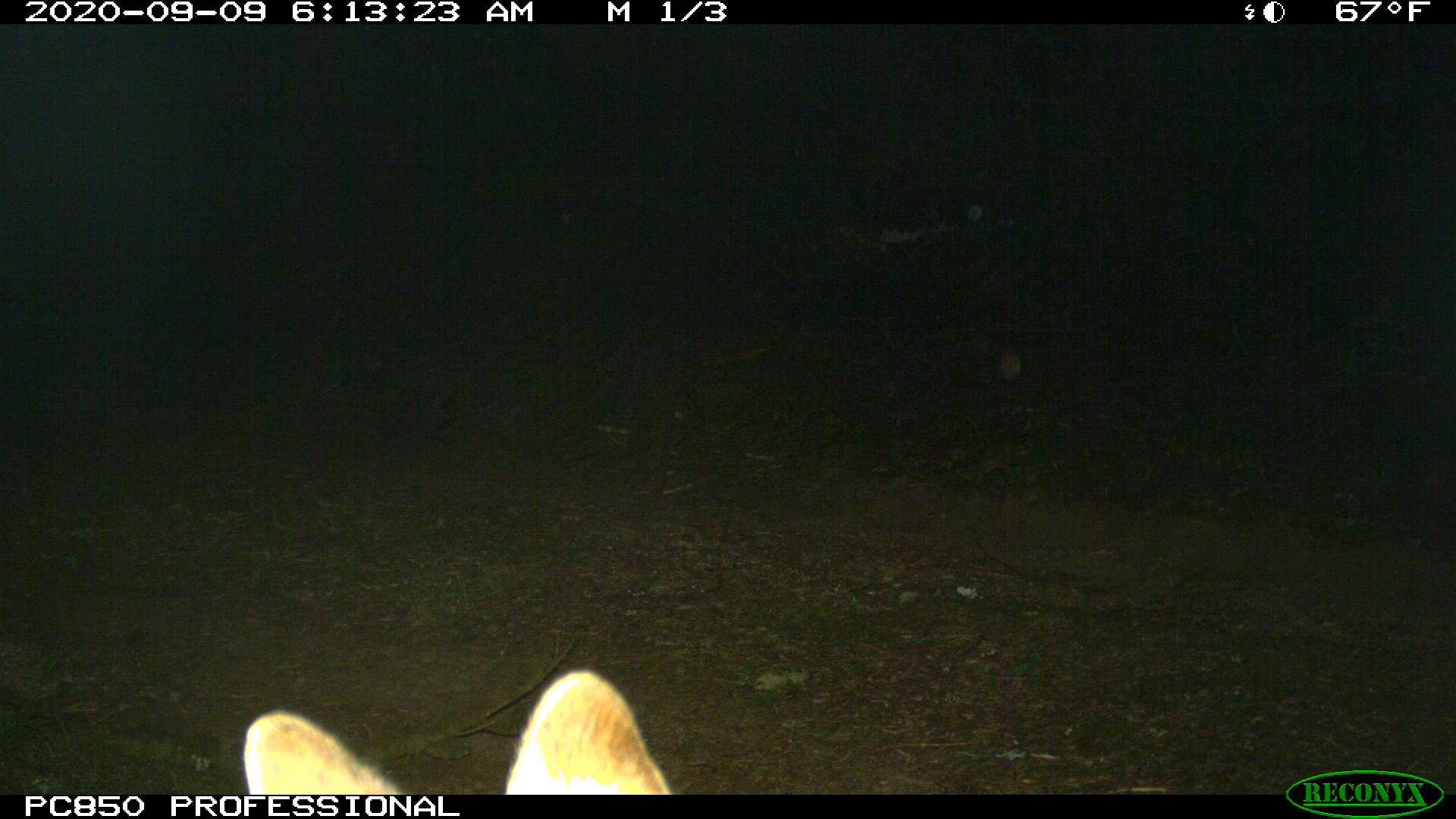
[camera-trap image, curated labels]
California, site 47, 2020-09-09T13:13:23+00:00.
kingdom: Animalia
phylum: Chordata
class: Mammalia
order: Carnivora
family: Canidae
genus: Urocyon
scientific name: Urocyon cinereoargenteus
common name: gray fox